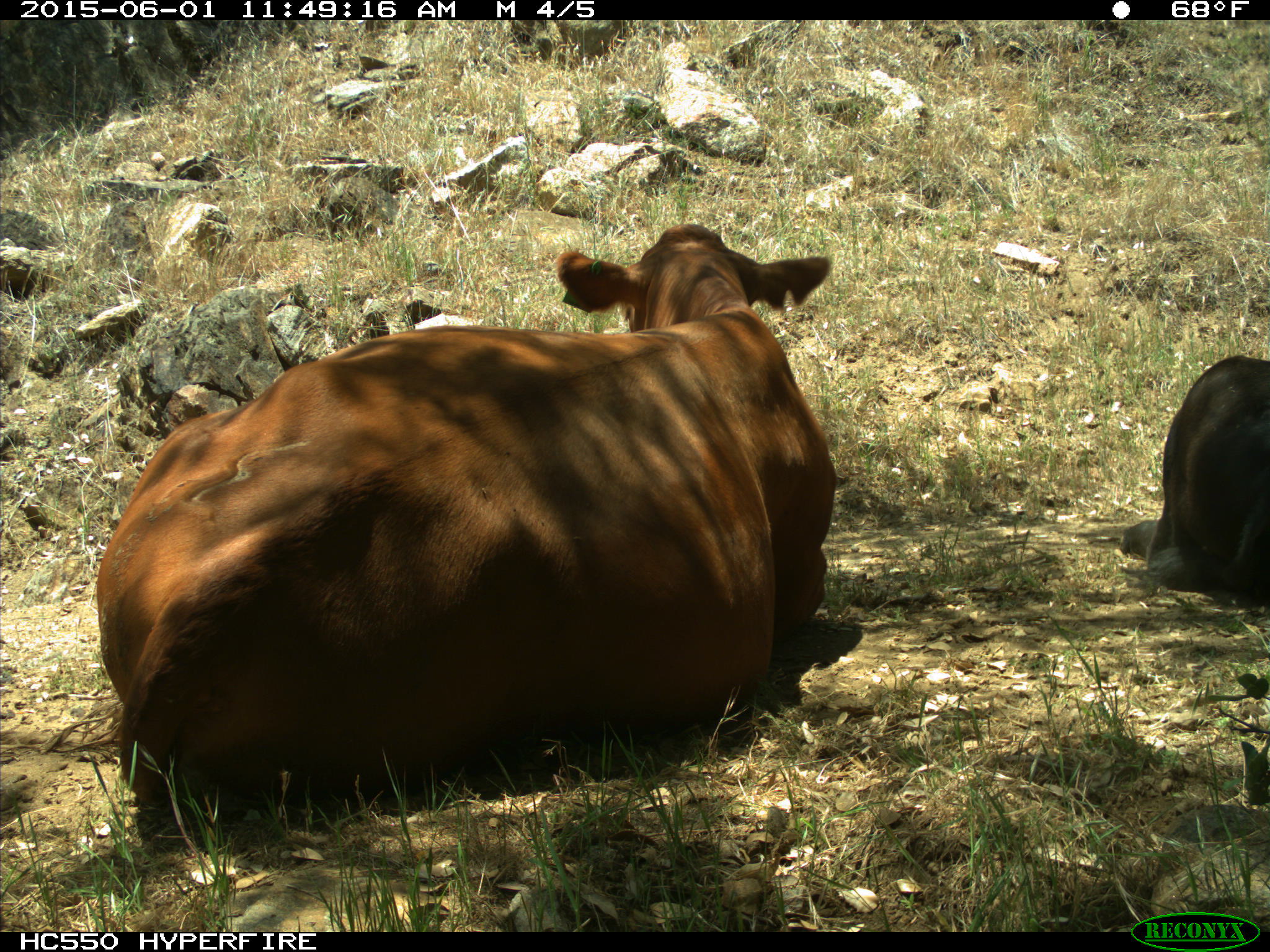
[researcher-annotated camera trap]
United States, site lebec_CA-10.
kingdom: Animalia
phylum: Chordata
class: Mammalia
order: Artiodactyla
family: Bovidae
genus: Bos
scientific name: Bos taurus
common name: domestic cow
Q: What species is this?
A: Bos taurus (domestic cow).